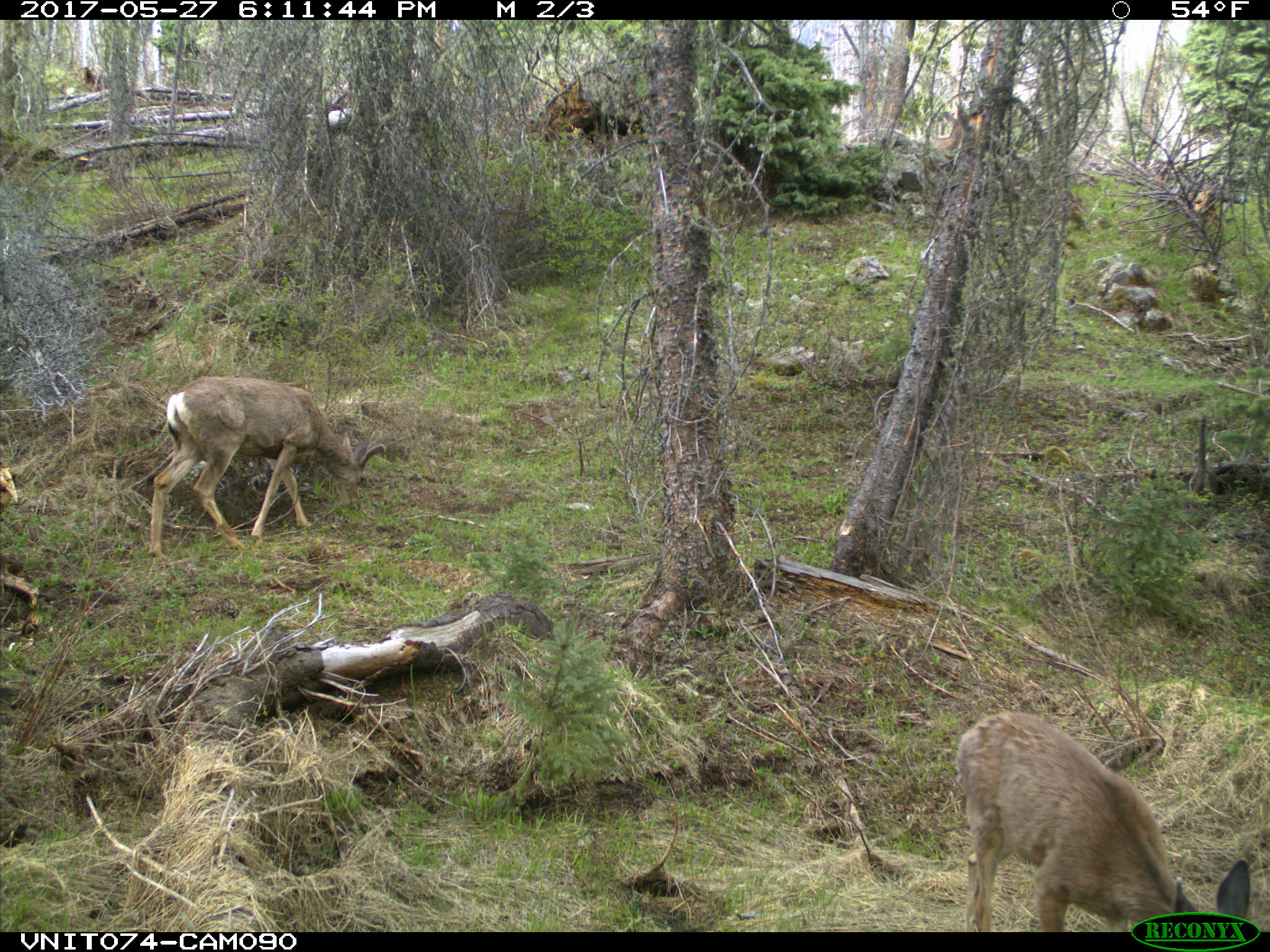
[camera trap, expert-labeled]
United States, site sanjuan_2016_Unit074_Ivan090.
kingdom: Animalia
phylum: Chordata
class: Mammalia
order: Artiodactyla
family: Cervidae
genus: Odocoileus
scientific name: Odocoileus hemionus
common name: mule deer